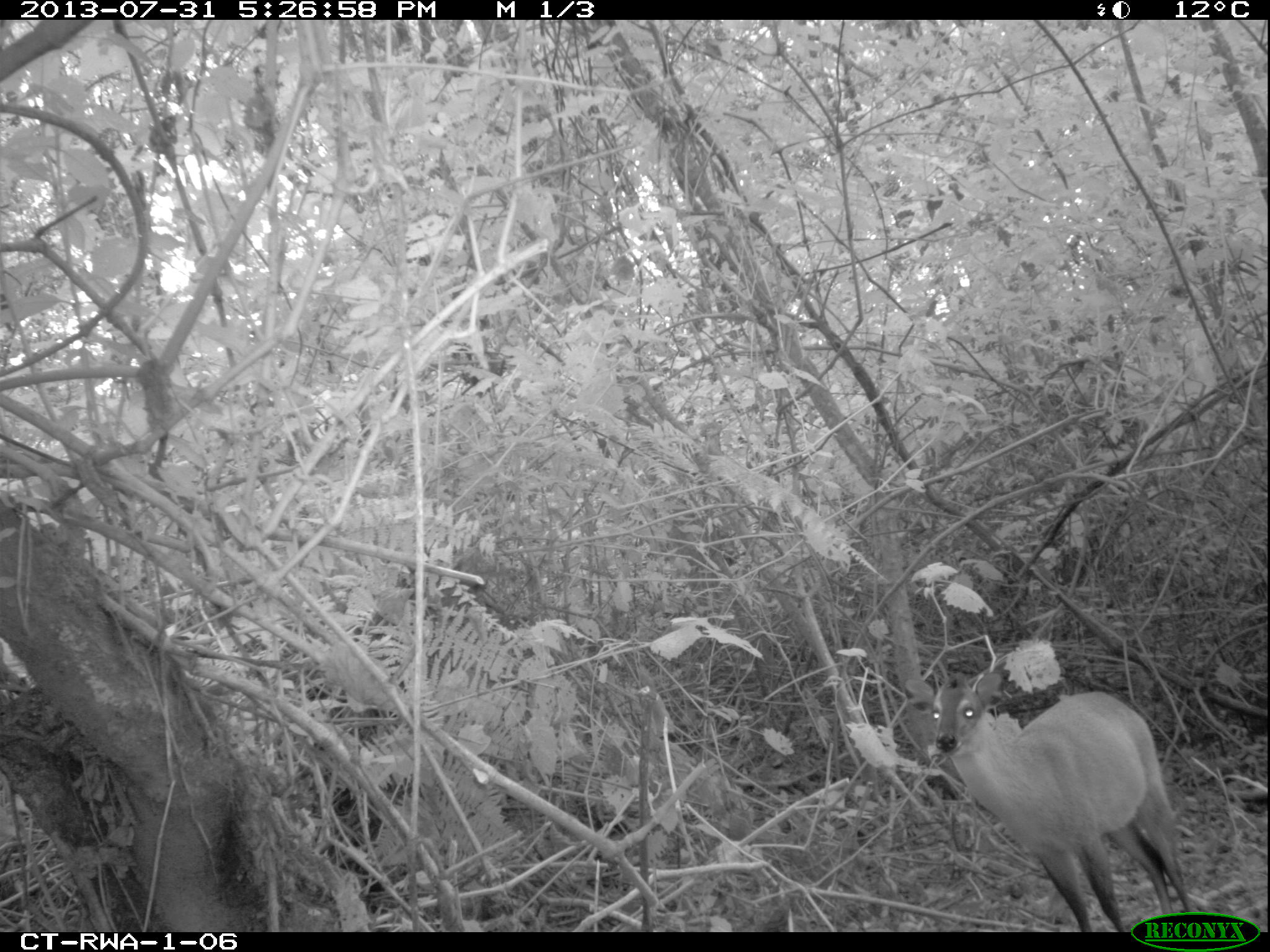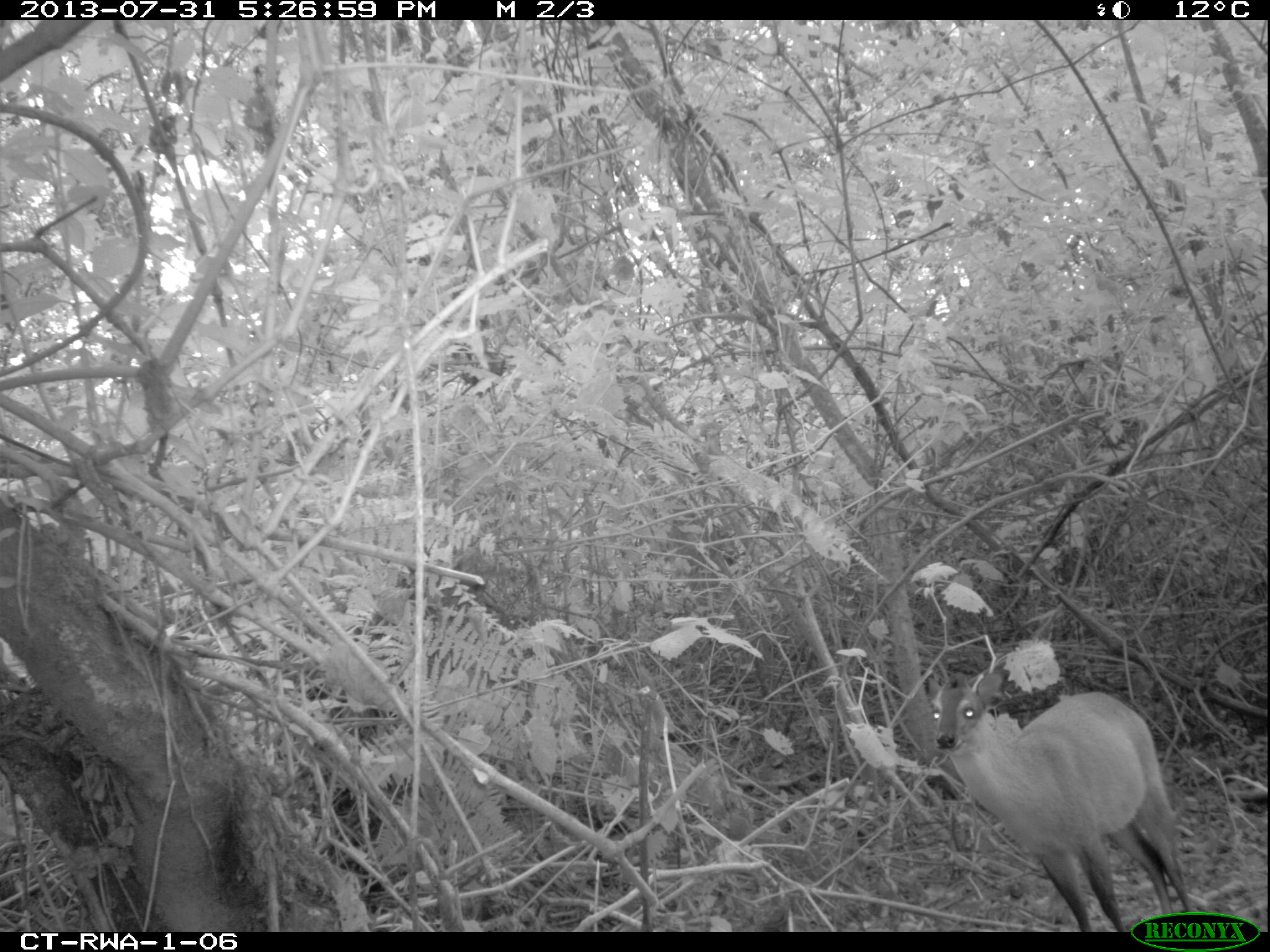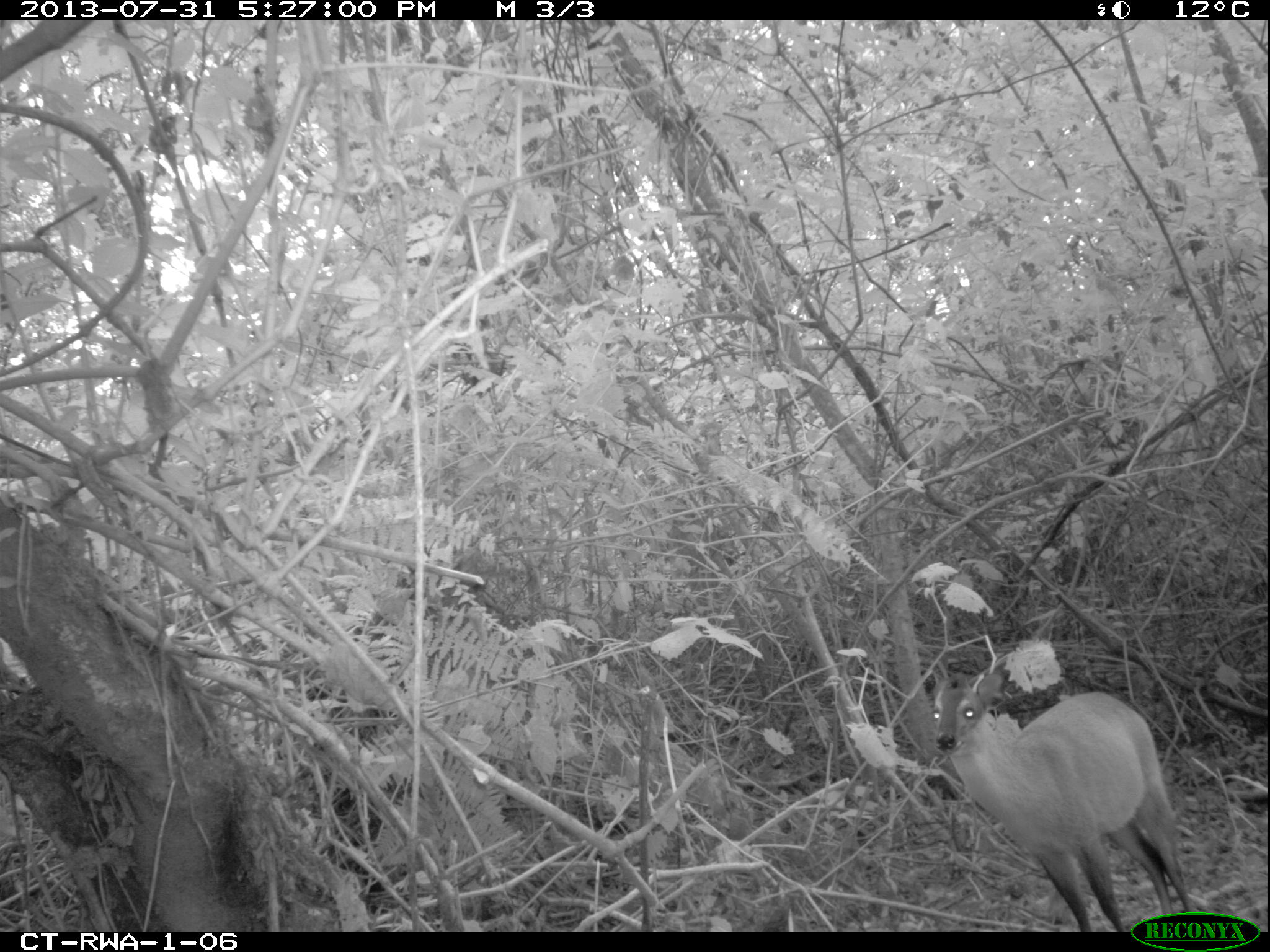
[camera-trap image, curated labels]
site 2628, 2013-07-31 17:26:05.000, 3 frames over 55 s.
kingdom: Animalia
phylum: Chordata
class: Mammalia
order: Artiodactyla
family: Bovidae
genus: Cephalophus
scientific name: Cephalophus nigrifrons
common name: black-fronted duiker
Cephalophus nigrifrons (black-fronted duiker), count 1.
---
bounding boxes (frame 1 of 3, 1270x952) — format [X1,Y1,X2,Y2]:
cephalophus nigrifrons: [905,671,1197,930]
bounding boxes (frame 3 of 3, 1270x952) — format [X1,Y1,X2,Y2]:
cephalophus nigrifrons: [930,671,1201,930]